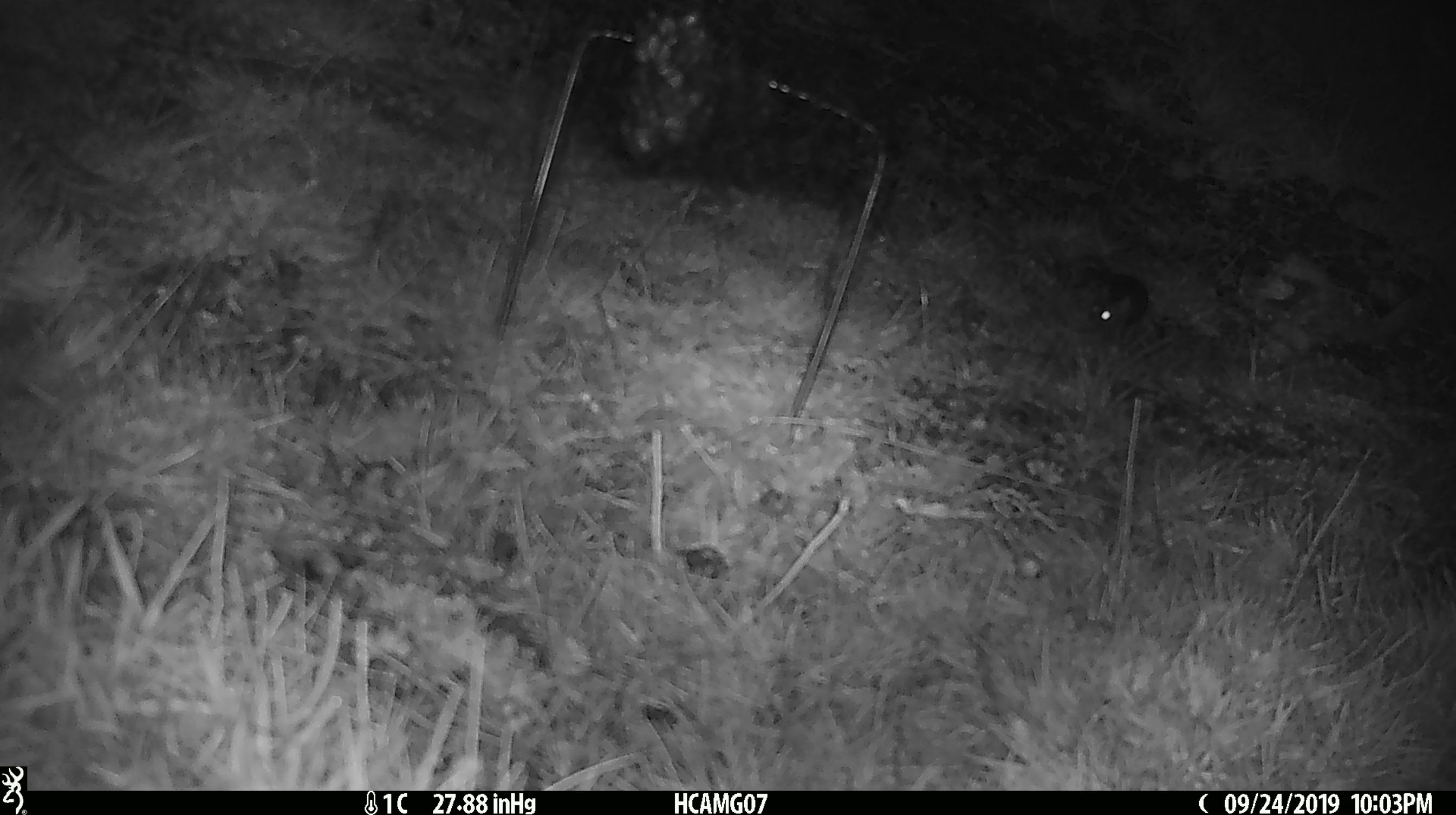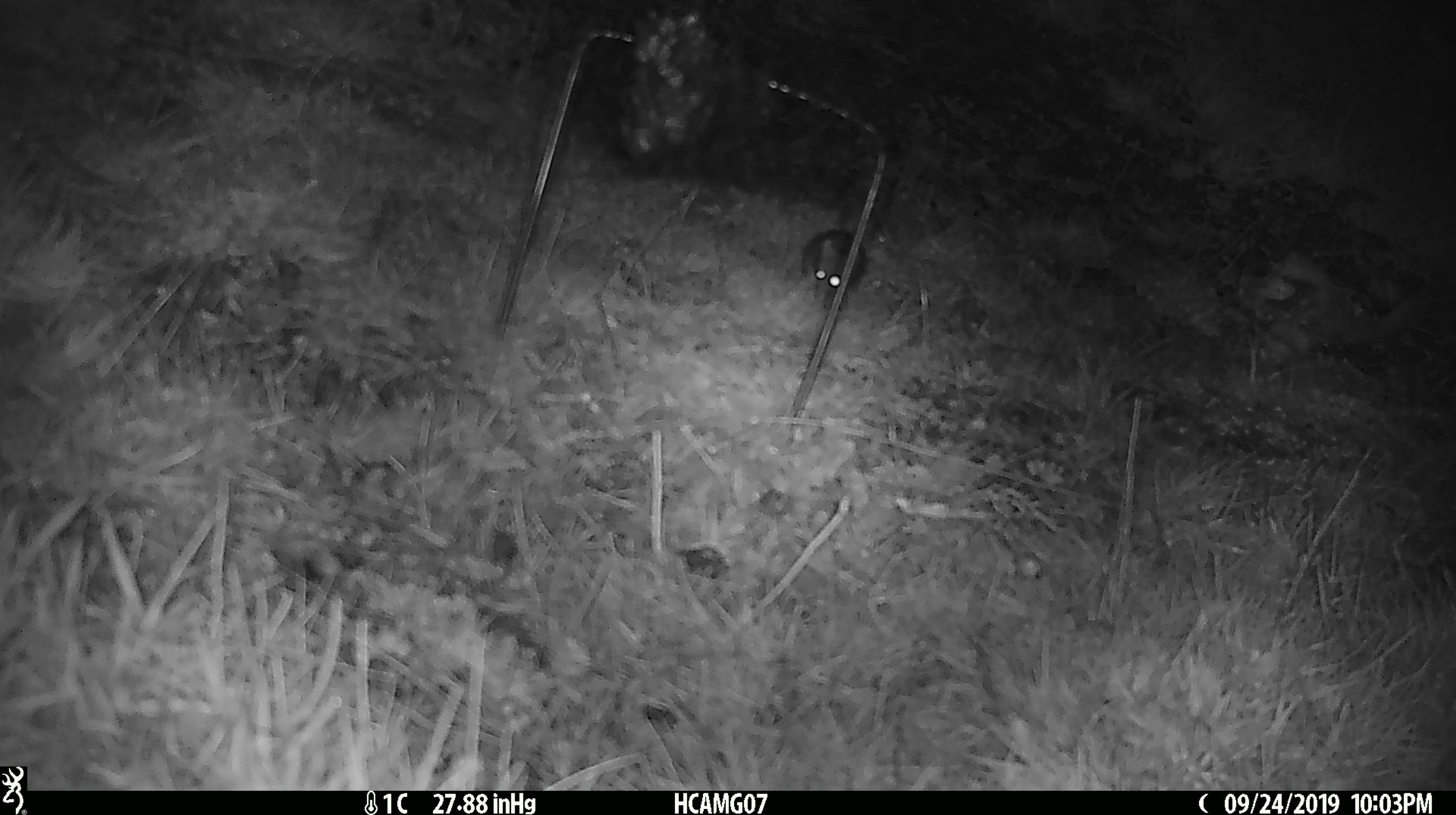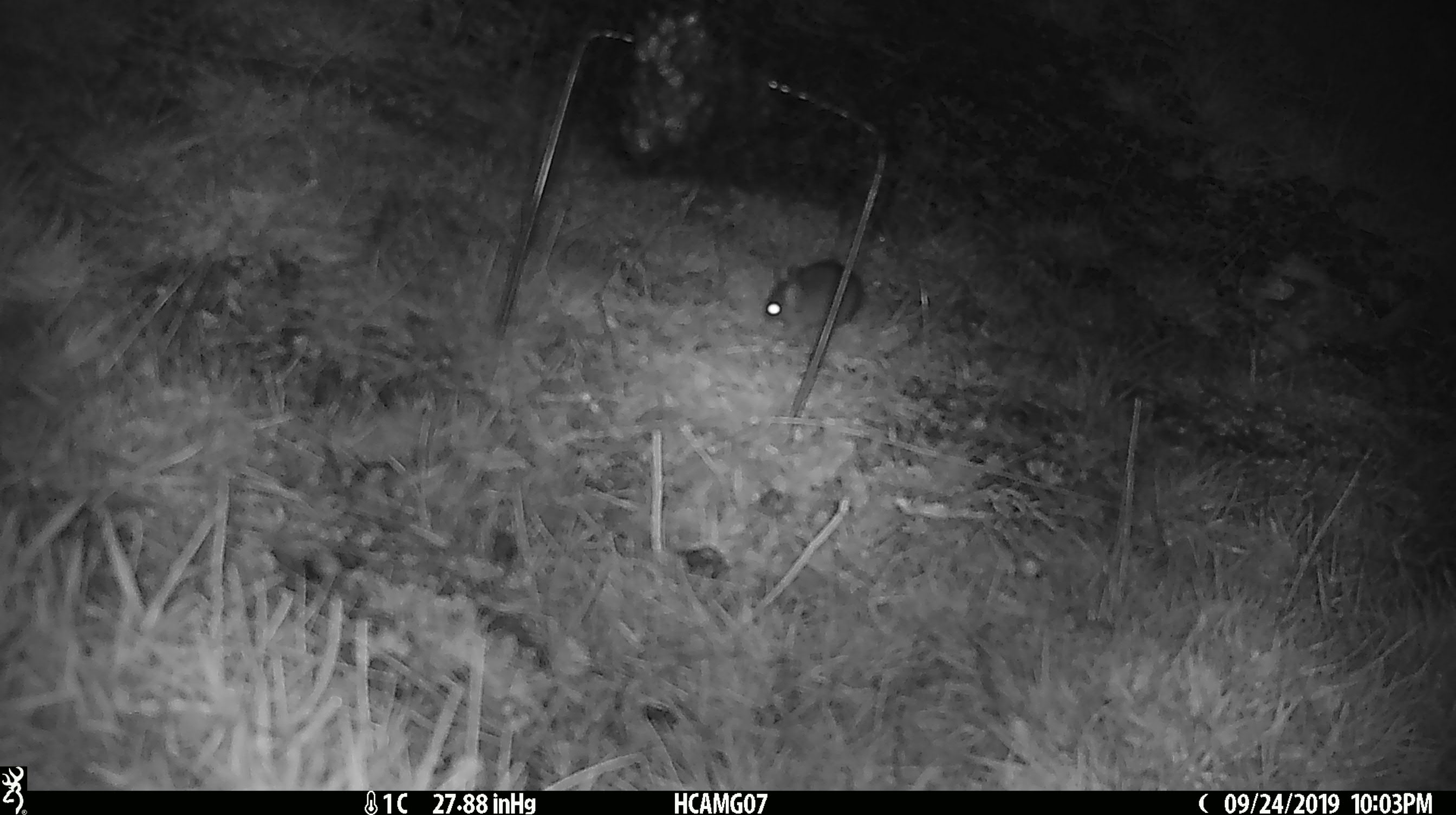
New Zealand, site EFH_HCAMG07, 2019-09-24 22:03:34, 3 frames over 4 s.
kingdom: Animalia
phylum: Chordata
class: Mammalia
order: Rodentia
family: Muridae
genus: Mus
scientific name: Mus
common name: mouse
Mouse (Mus).